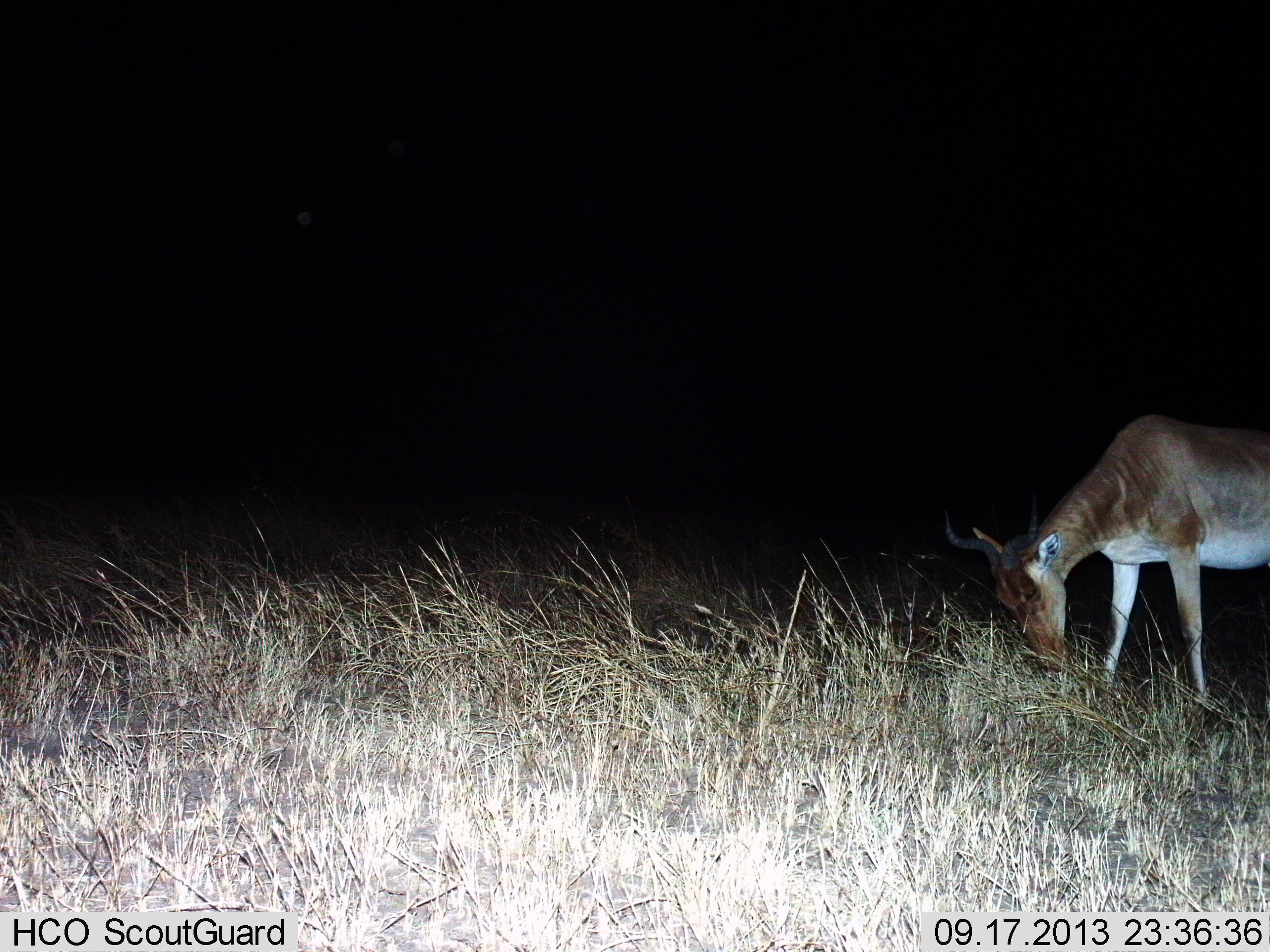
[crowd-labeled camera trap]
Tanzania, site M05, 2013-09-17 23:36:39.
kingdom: Animalia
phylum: Chordata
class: Mammalia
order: Artiodactyla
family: Bovidae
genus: Alcelaphus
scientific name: Alcelaphus buselaphus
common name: hartebeest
Hartebeest (Alcelaphus buselaphus), count 1. Behavior (volunteer vote fractions): standing 20%, resting 0%, moving 0%, interacting 0%. Young present (vote fraction): 0%. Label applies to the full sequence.